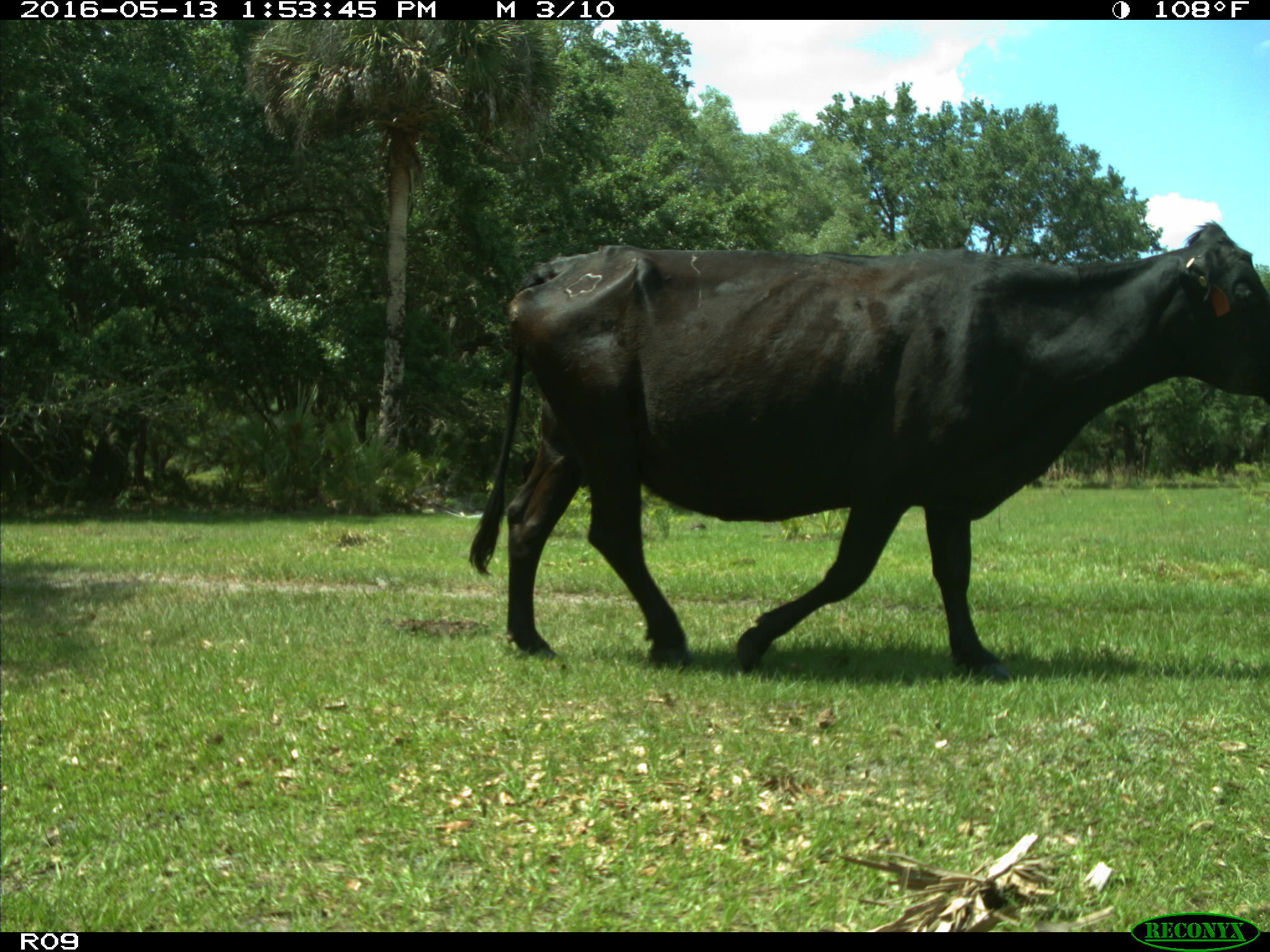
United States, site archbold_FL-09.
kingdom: Animalia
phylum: Chordata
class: Mammalia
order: Artiodactyla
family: Bovidae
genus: Bos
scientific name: Bos taurus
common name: domestic cow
Bos taurus (domestic cow).